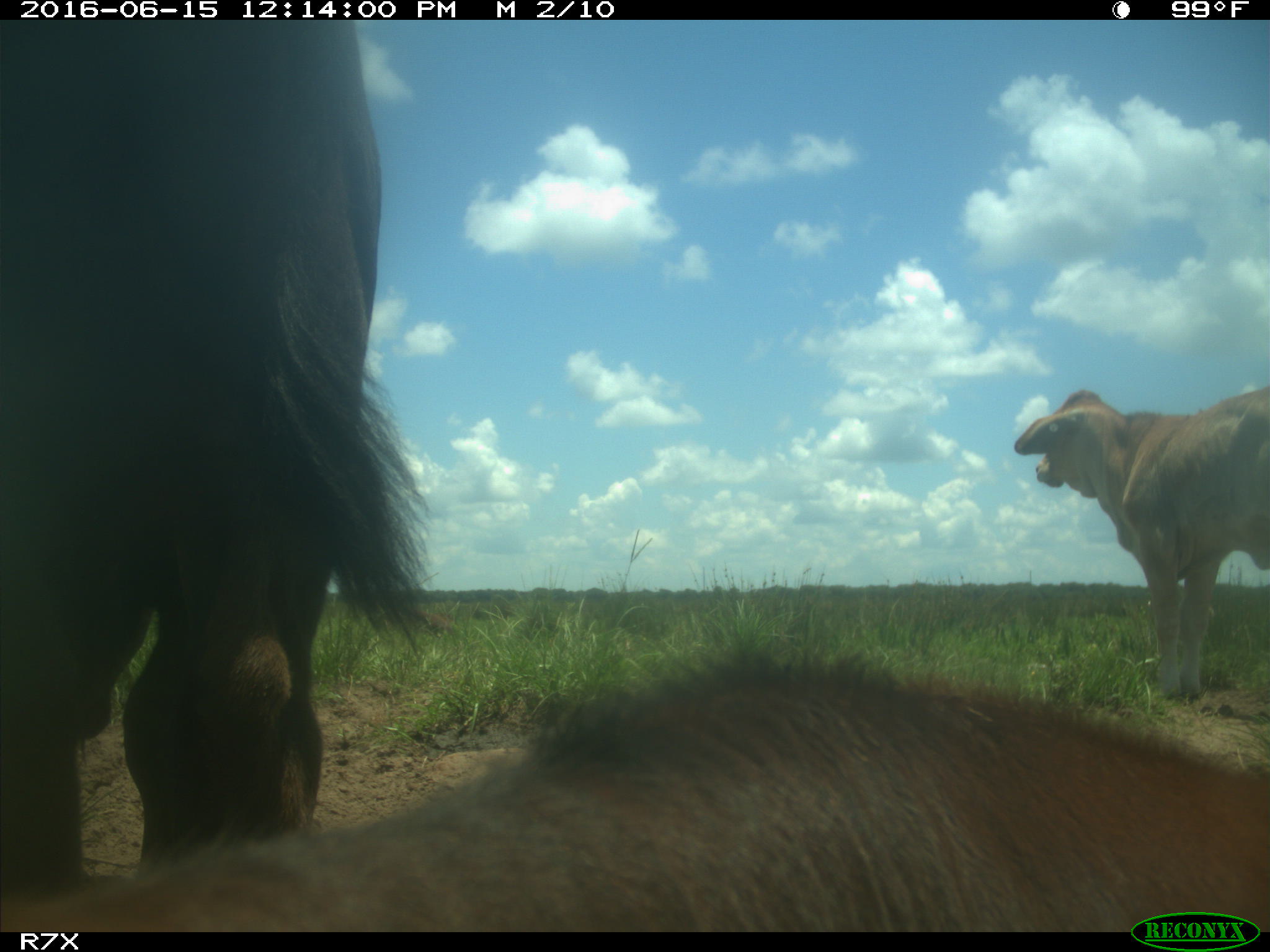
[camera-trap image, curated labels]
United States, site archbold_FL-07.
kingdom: Animalia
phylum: Chordata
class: Mammalia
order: Artiodactyla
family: Bovidae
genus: Bos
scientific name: Bos taurus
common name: domestic cow